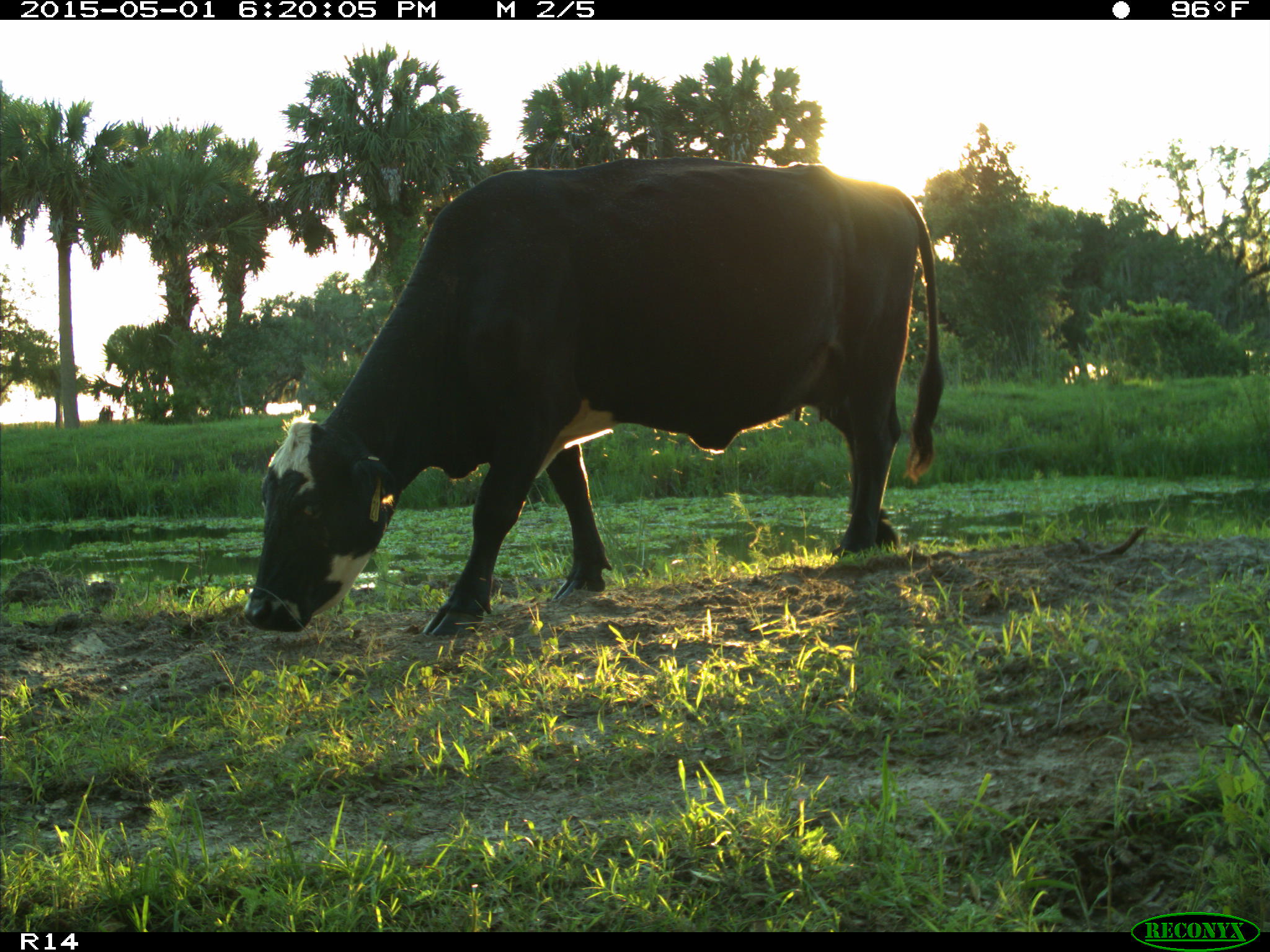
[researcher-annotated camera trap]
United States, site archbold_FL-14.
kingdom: Animalia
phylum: Chordata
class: Mammalia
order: Artiodactyla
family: Bovidae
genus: Bos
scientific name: Bos taurus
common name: domestic cow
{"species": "Bos taurus (domestic cow)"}